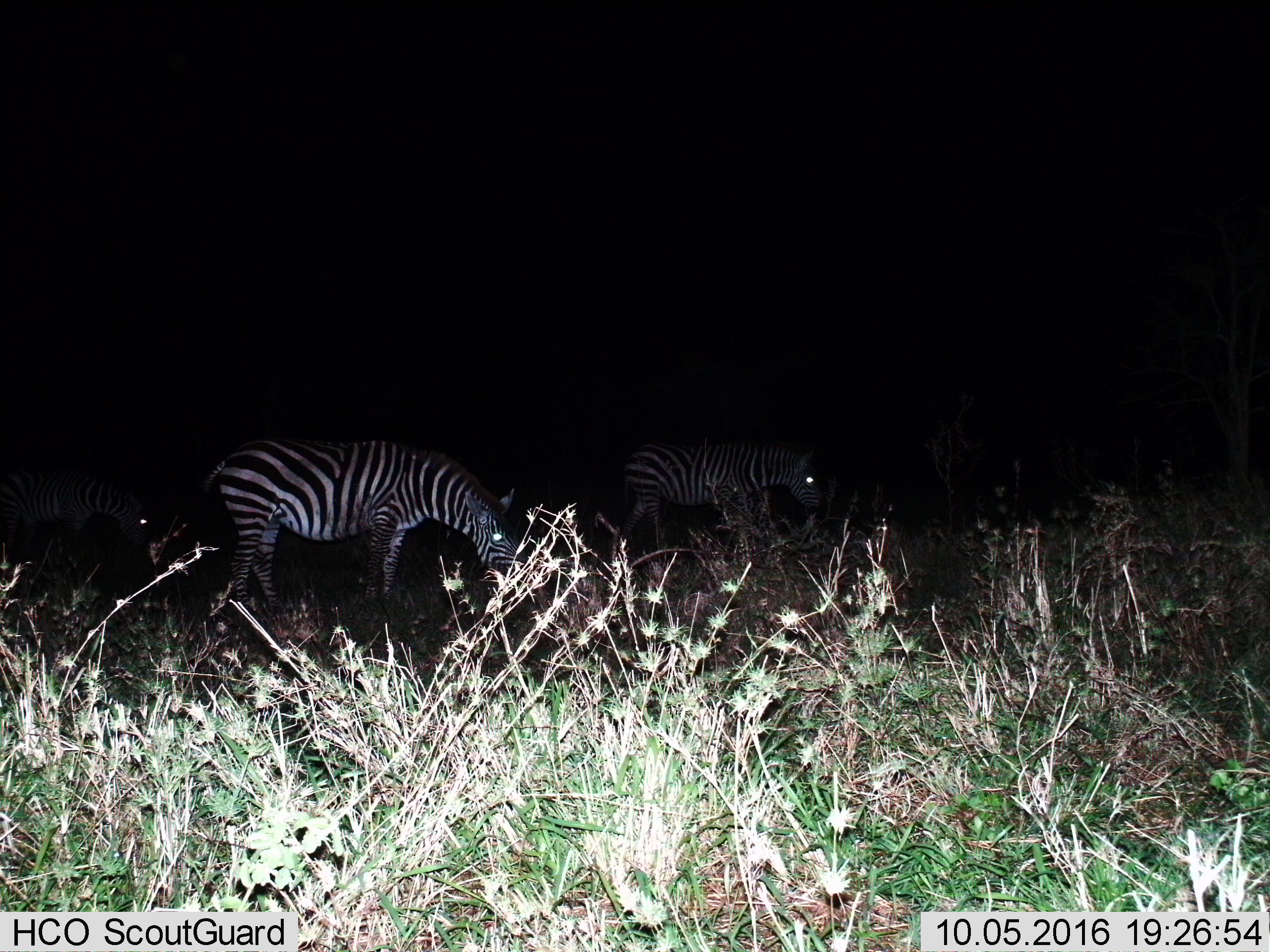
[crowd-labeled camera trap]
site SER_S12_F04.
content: unidentified animal